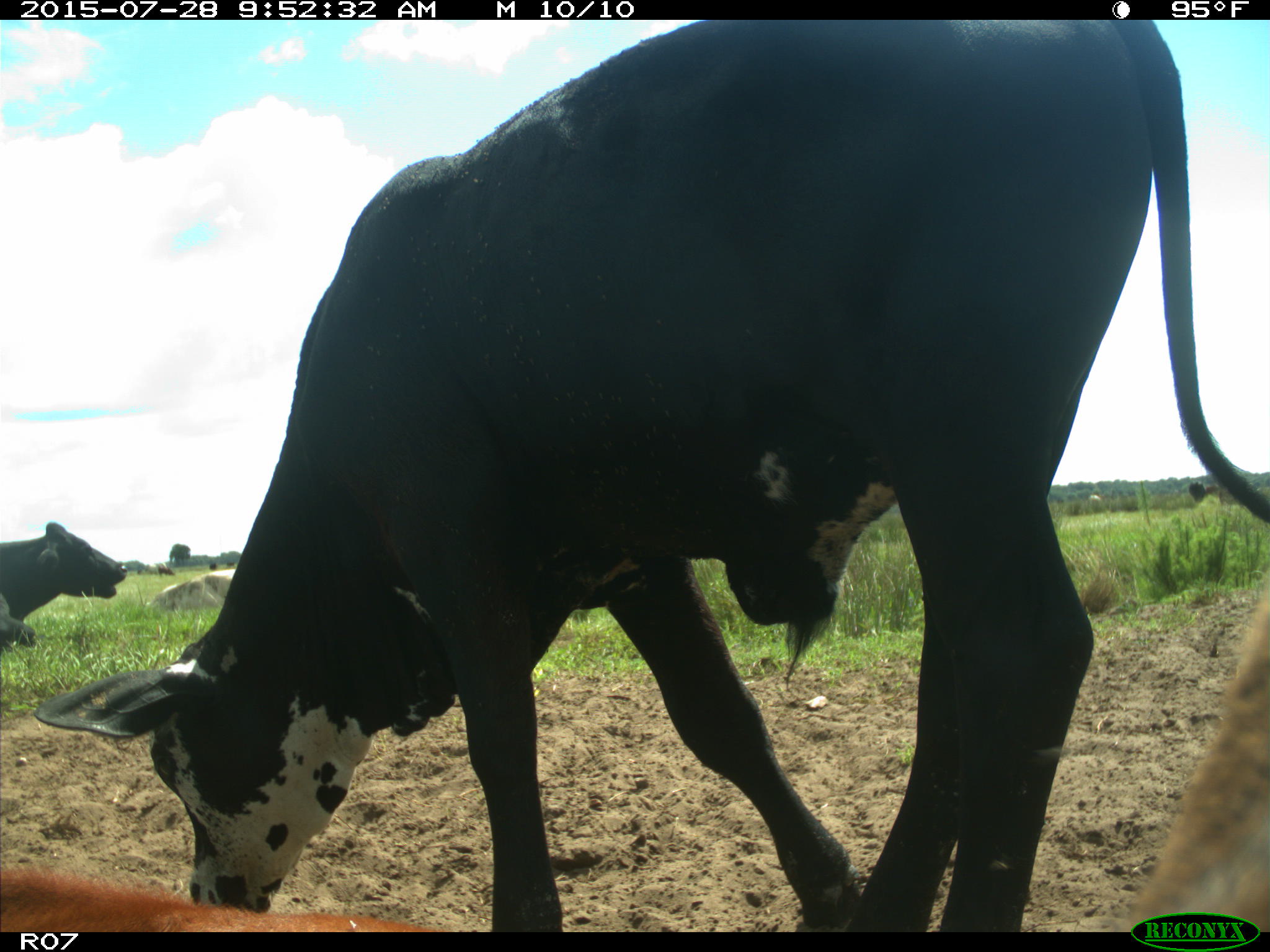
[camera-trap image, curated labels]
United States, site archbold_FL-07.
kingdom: Animalia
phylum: Chordata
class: Mammalia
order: Artiodactyla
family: Bovidae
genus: Bos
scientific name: Bos taurus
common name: domestic cow